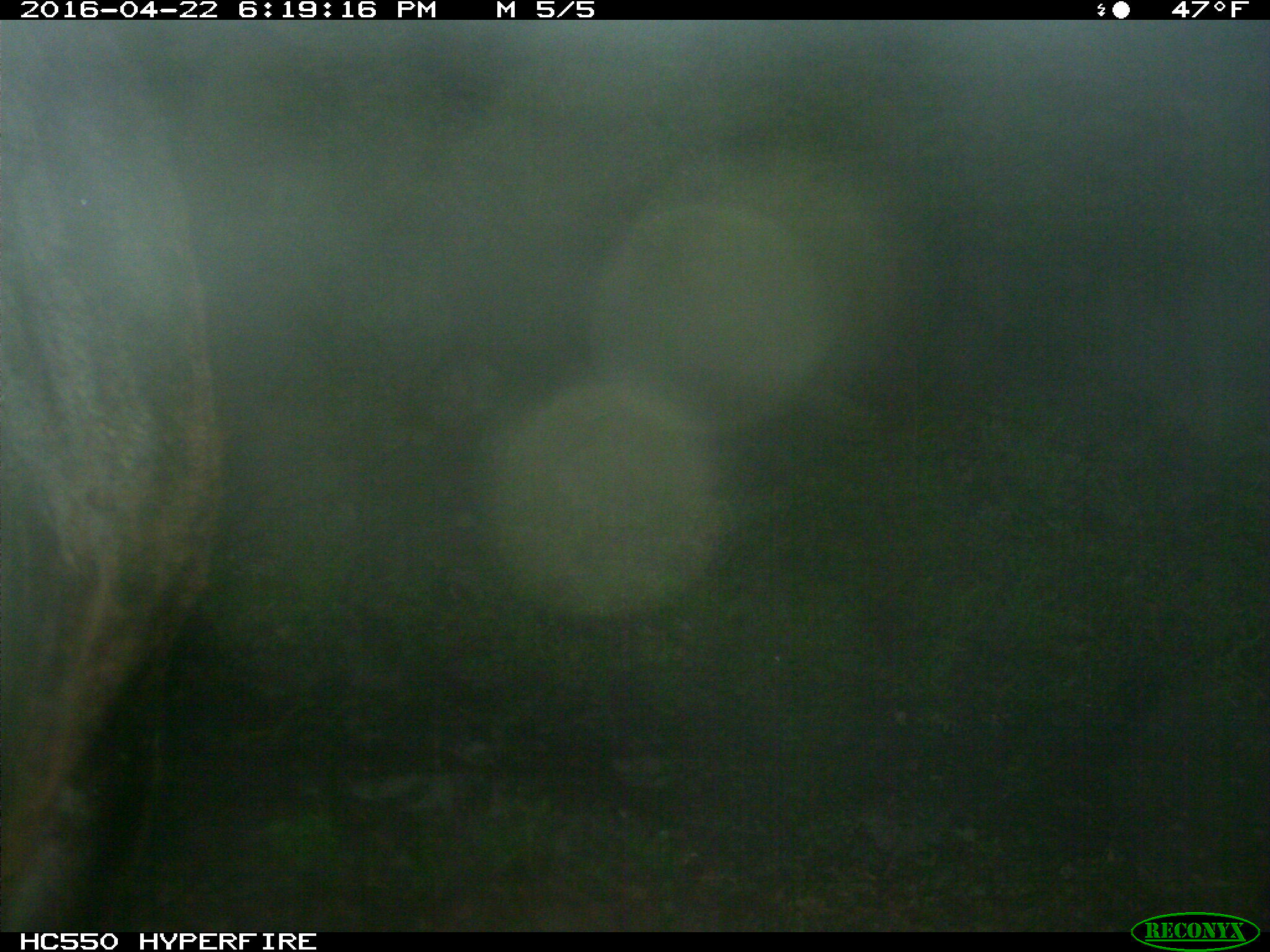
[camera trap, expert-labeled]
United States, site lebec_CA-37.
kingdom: Animalia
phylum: Chordata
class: Mammalia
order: Artiodactyla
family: Bovidae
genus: Bos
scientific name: Bos taurus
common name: domestic cow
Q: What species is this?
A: Bos taurus (domestic cow).